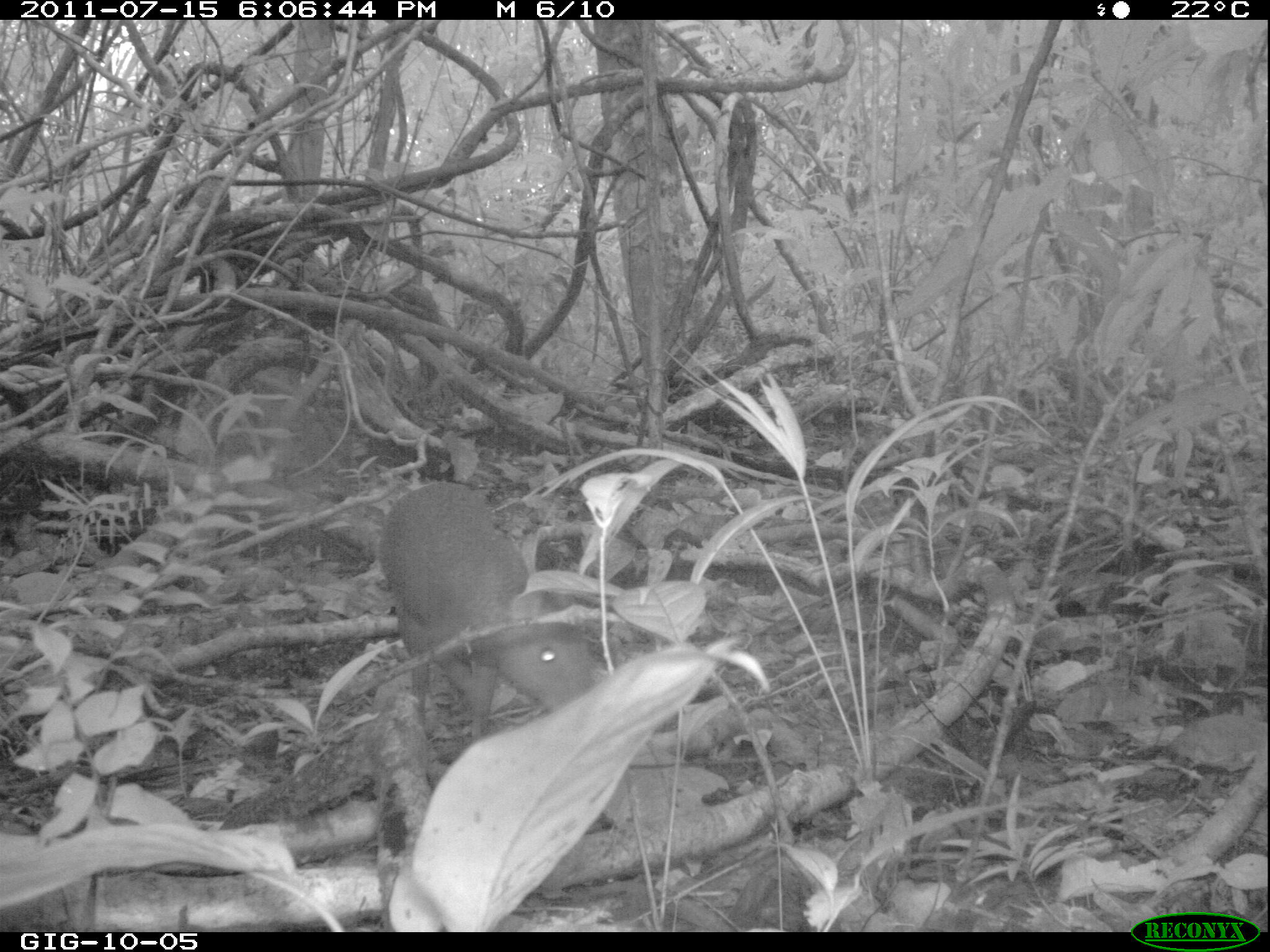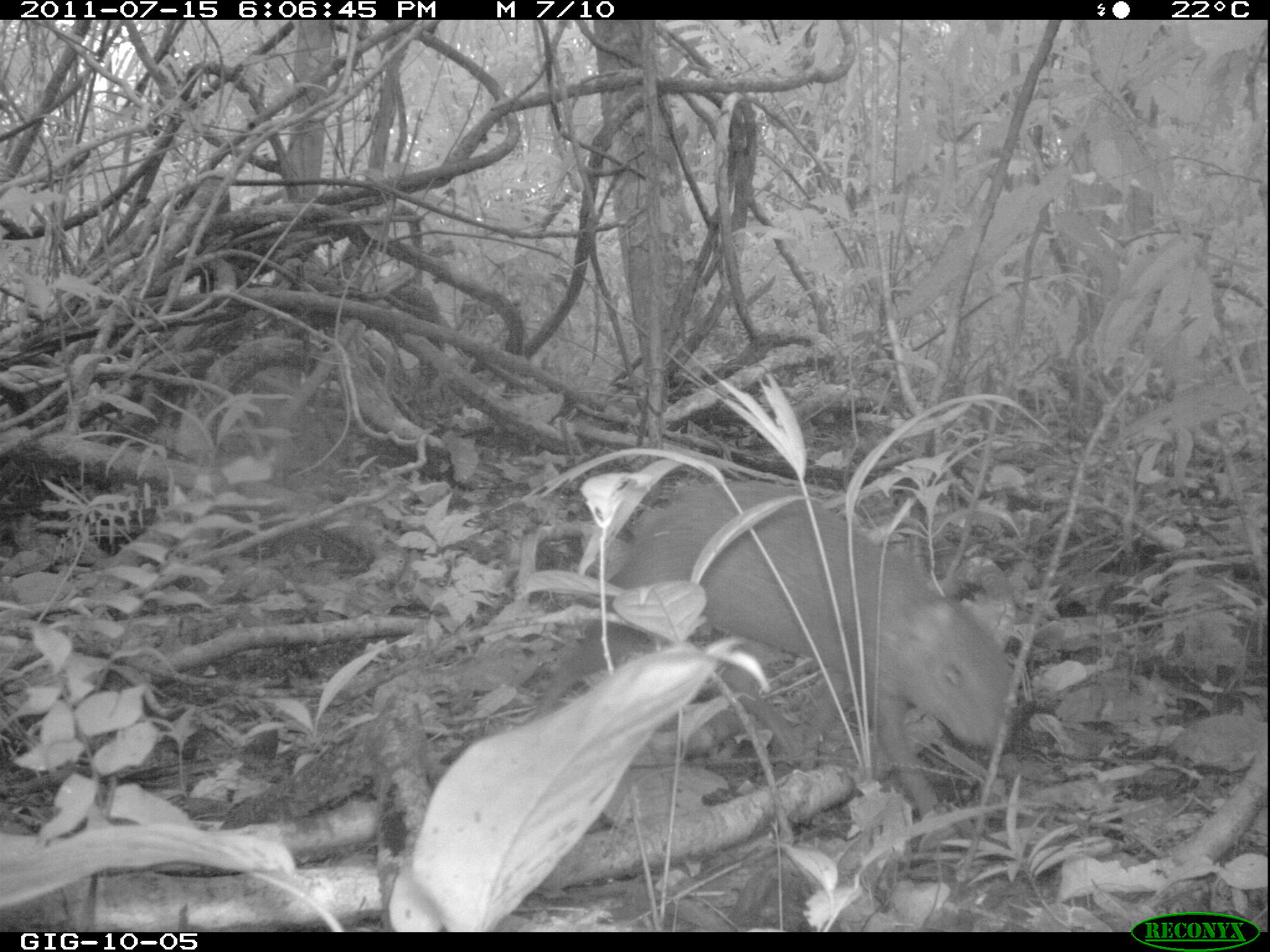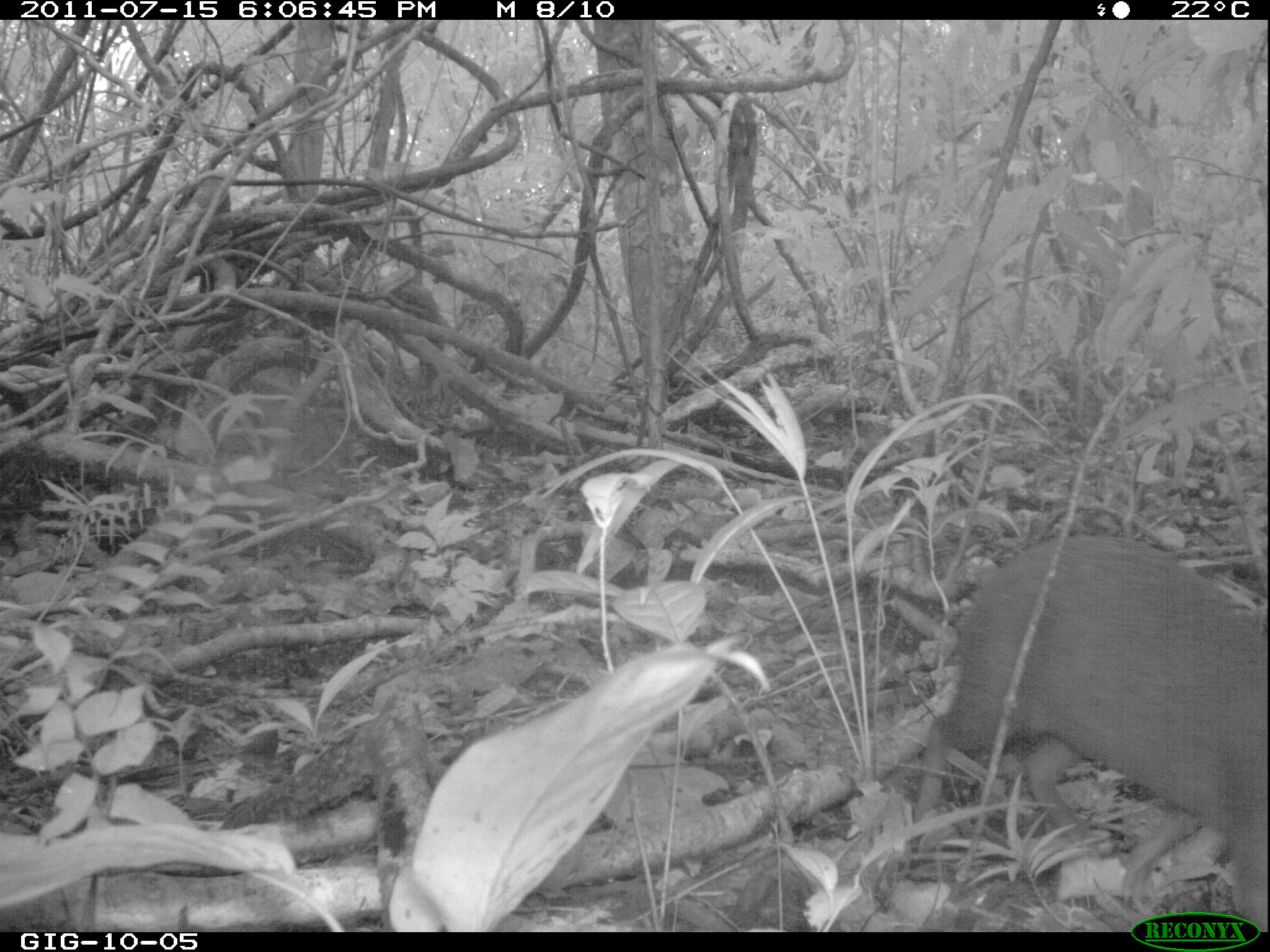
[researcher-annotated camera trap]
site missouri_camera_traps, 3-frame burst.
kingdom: Animalia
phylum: Chordata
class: Mammalia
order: Rodentia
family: Dasyproctidae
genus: Dasyprocta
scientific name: Dasyprocta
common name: agouti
Agouti (Dasyprocta). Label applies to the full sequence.